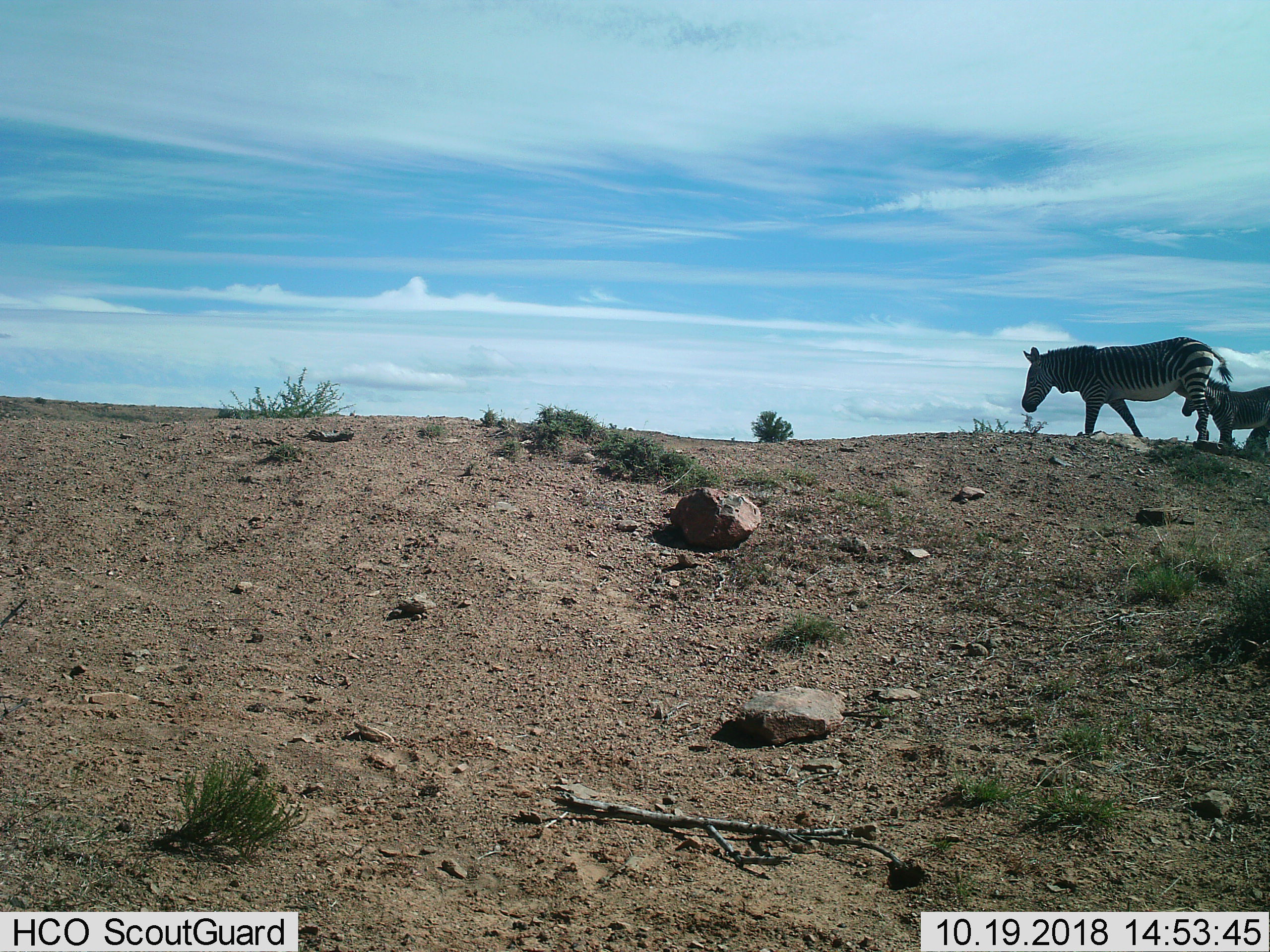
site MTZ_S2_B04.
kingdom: Animalia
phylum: Chordata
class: Mammalia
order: Perissodactyla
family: Equidae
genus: Equus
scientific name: Equus zebra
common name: mountain zebra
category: zebramountain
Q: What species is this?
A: Zebramountain (mountain zebra) (Equus zebra).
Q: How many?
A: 2.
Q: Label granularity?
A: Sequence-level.